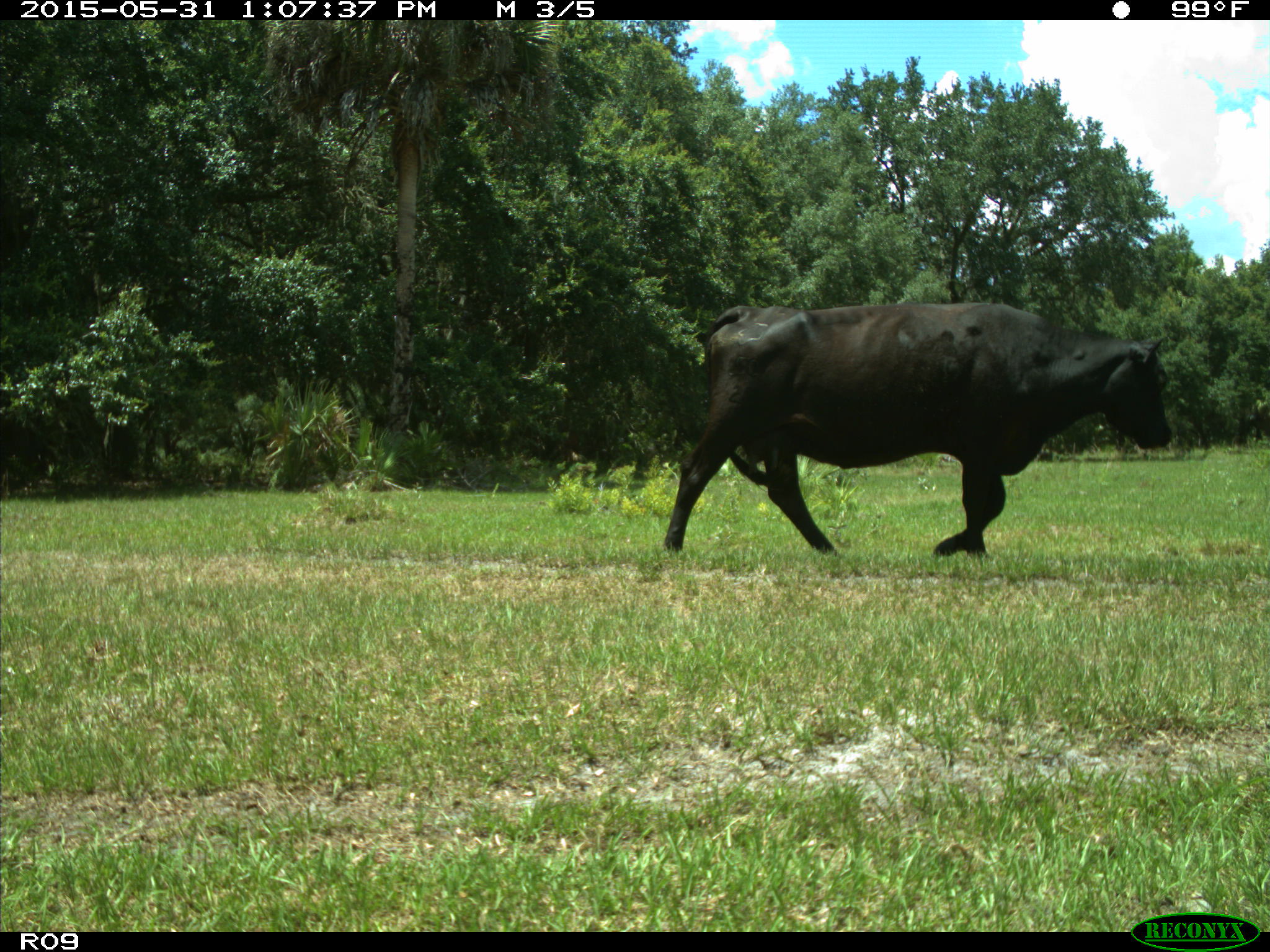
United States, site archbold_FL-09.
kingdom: Animalia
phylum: Chordata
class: Mammalia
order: Artiodactyla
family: Bovidae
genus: Bos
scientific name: Bos taurus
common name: domestic cow